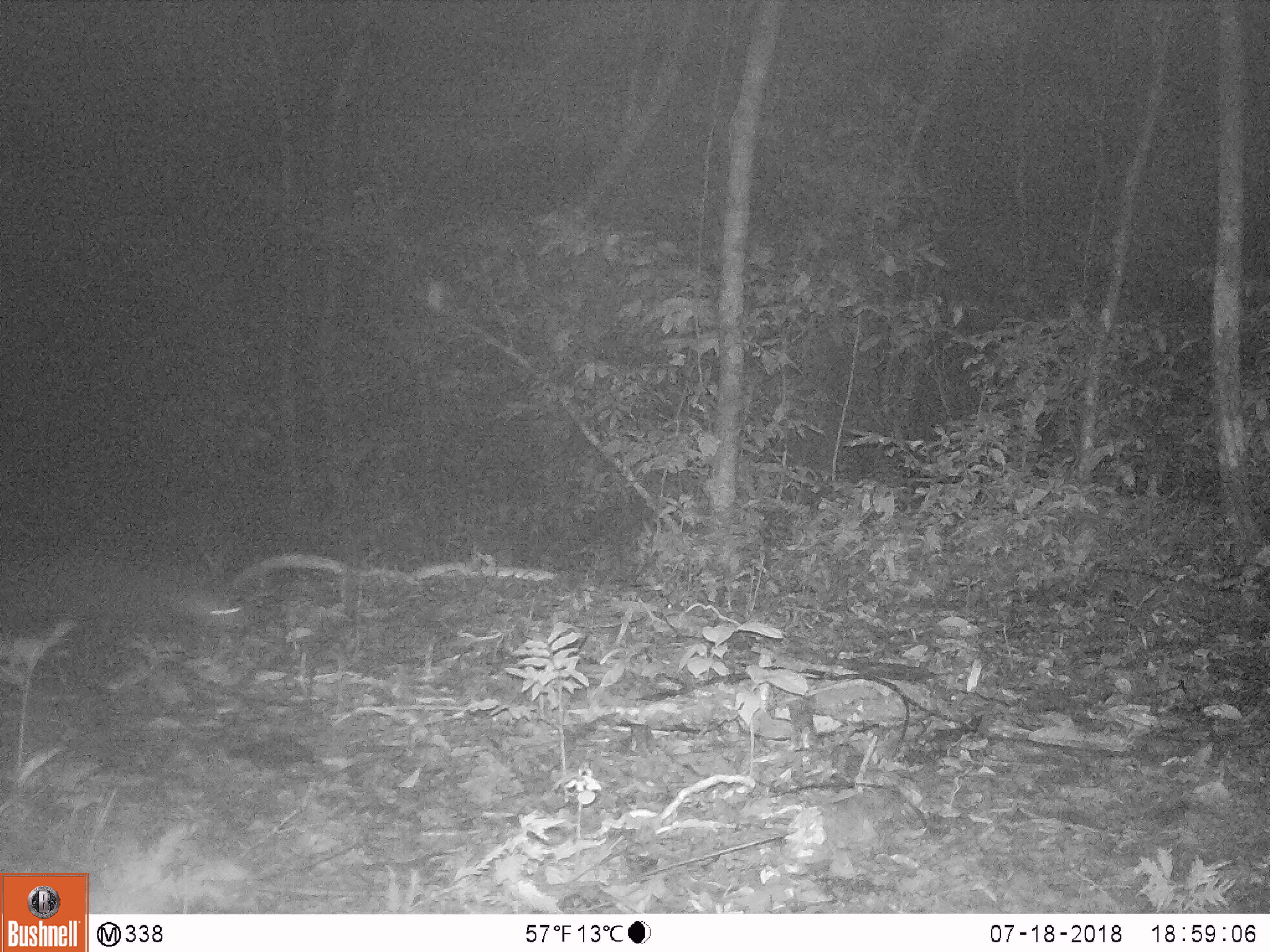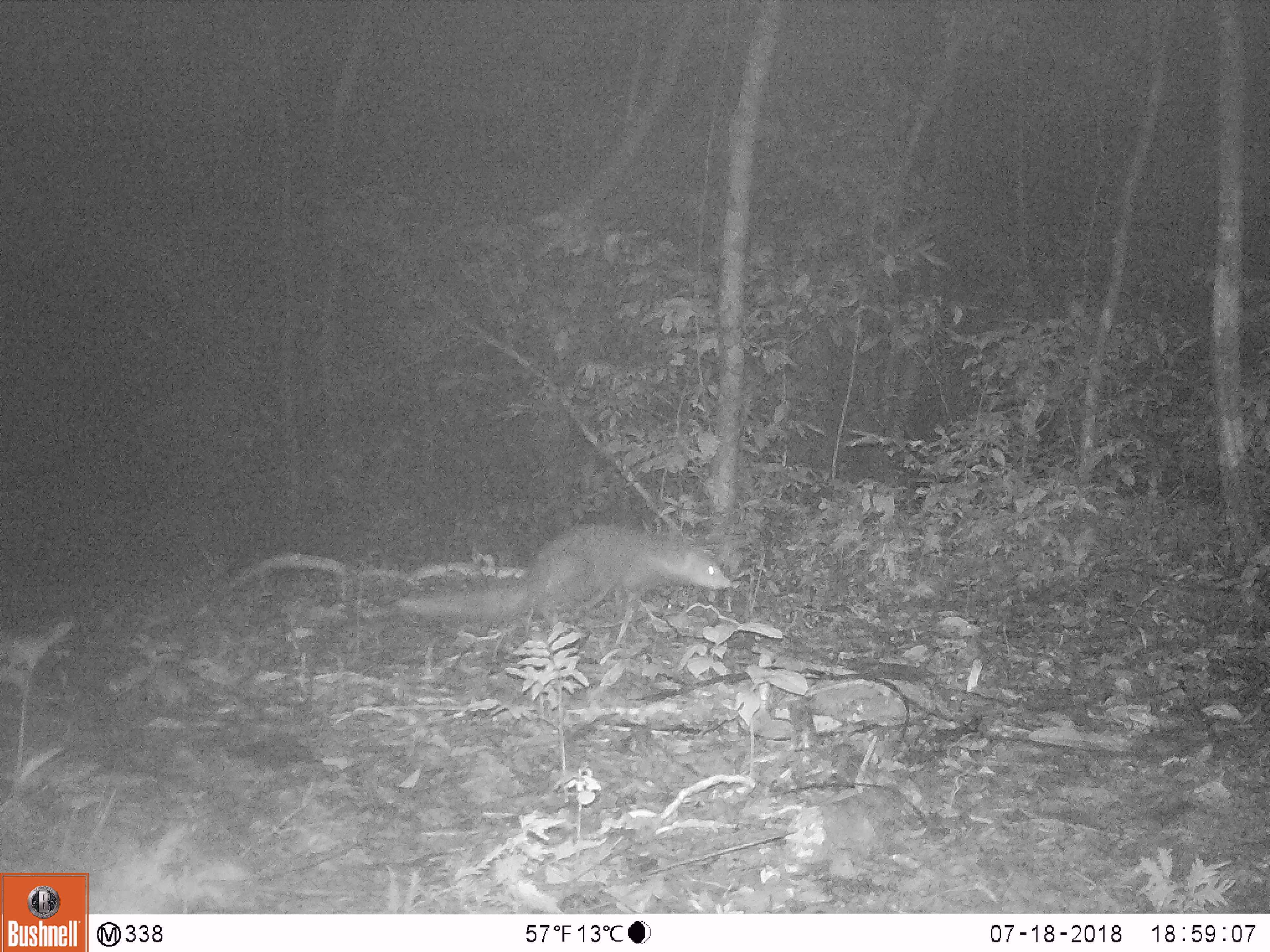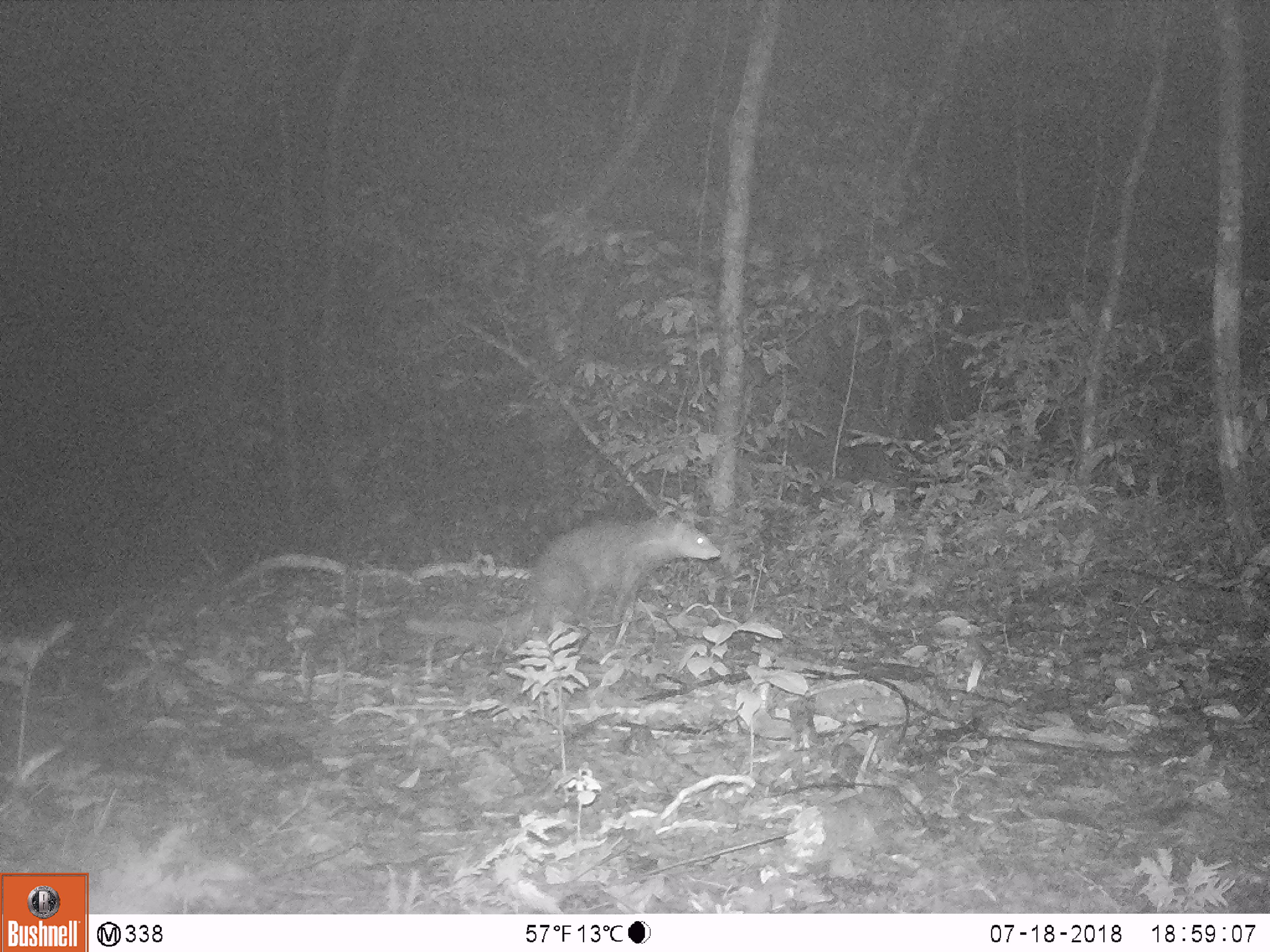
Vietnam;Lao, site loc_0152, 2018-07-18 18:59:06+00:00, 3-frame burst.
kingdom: Animalia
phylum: Chordata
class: Mammalia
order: Carnivora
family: Herpestidae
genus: Urva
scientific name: Urva urva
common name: crab-eating mongoose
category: crab eating mongoose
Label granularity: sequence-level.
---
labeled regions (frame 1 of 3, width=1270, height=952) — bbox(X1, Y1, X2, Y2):
crab eating mongoose: bbox(2, 551, 253, 660)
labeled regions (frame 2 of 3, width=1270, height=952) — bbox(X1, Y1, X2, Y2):
crab eating mongoose: bbox(398, 518, 737, 635)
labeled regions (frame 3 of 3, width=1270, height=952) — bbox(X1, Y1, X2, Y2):
crab eating mongoose: bbox(398, 510, 721, 643)